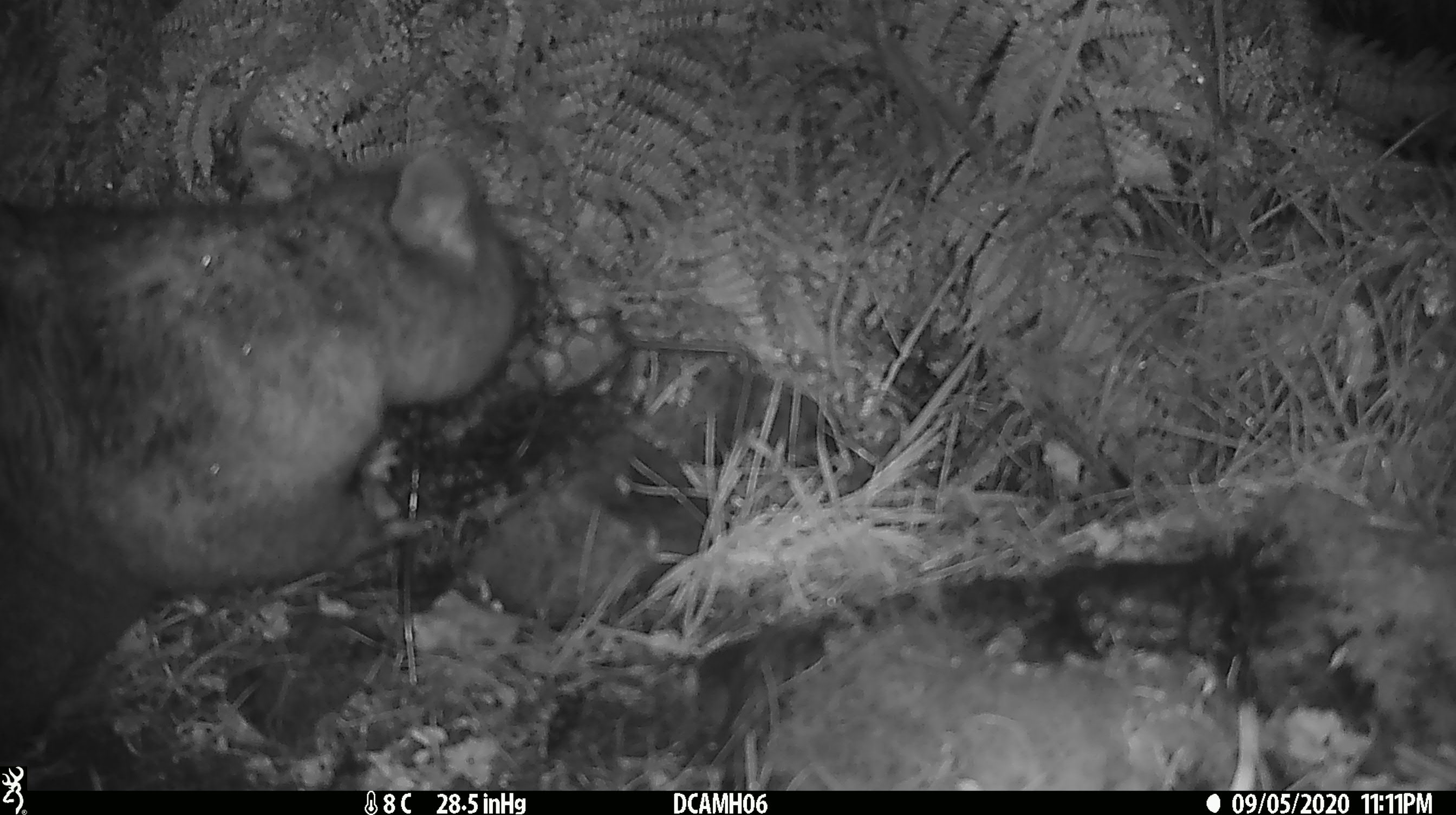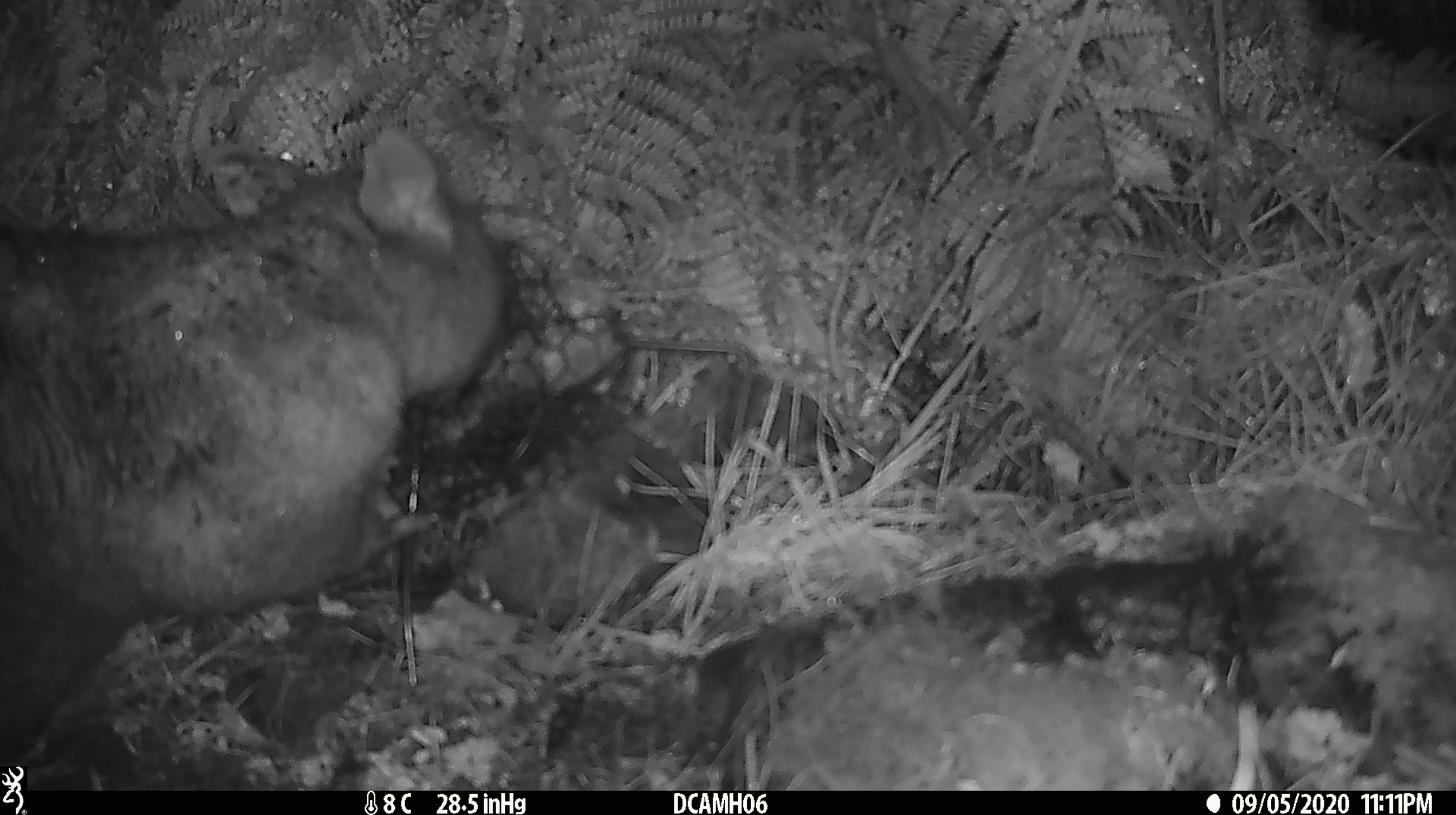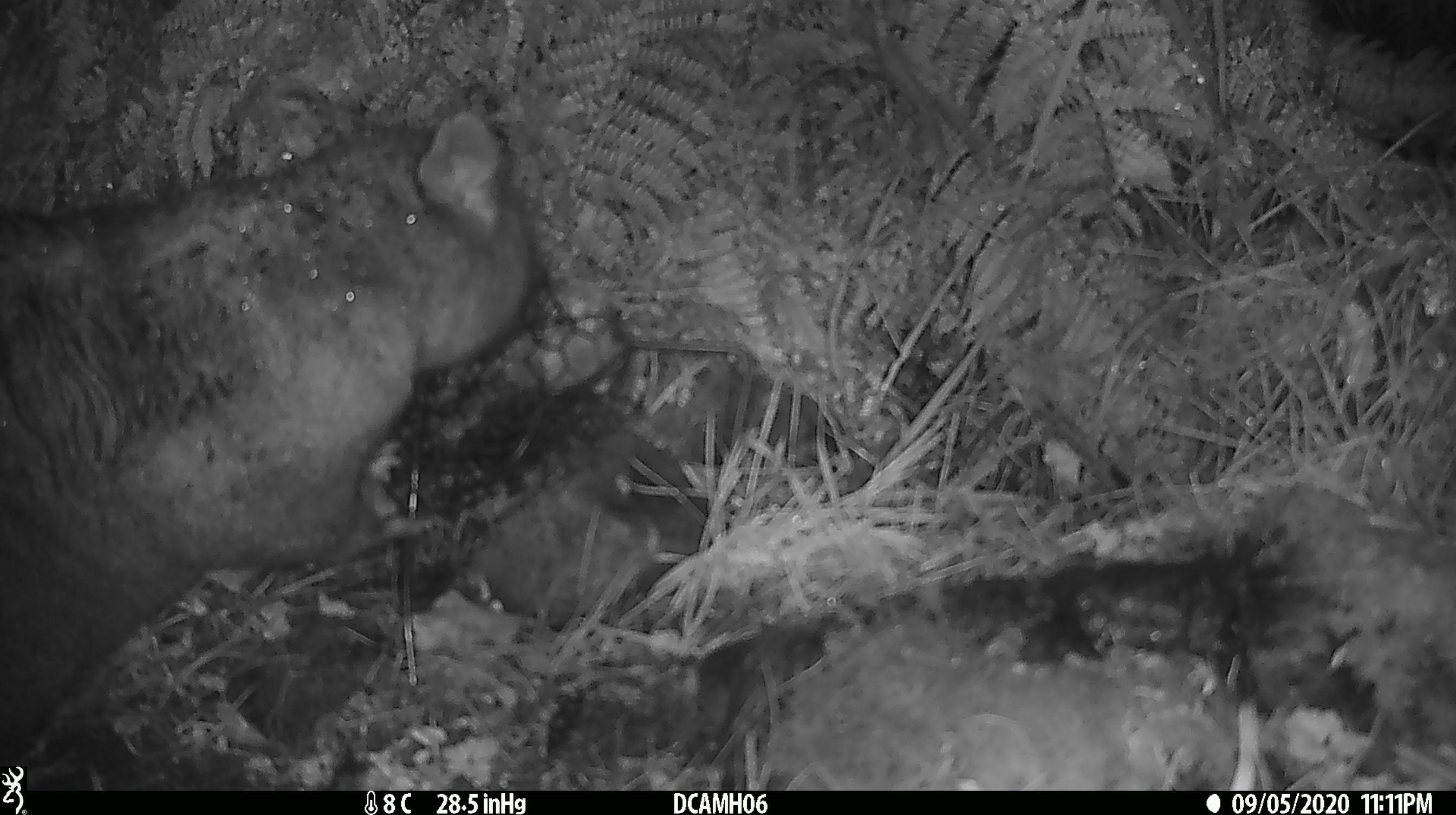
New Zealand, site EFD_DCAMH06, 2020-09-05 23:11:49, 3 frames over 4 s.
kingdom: Animalia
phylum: Chordata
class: Mammalia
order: Diprotodontia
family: Phalangeridae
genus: Trichosurus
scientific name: Trichosurus vulpecula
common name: common brushtail possum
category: possum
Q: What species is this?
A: Possum (common brushtail possum) (Trichosurus vulpecula).